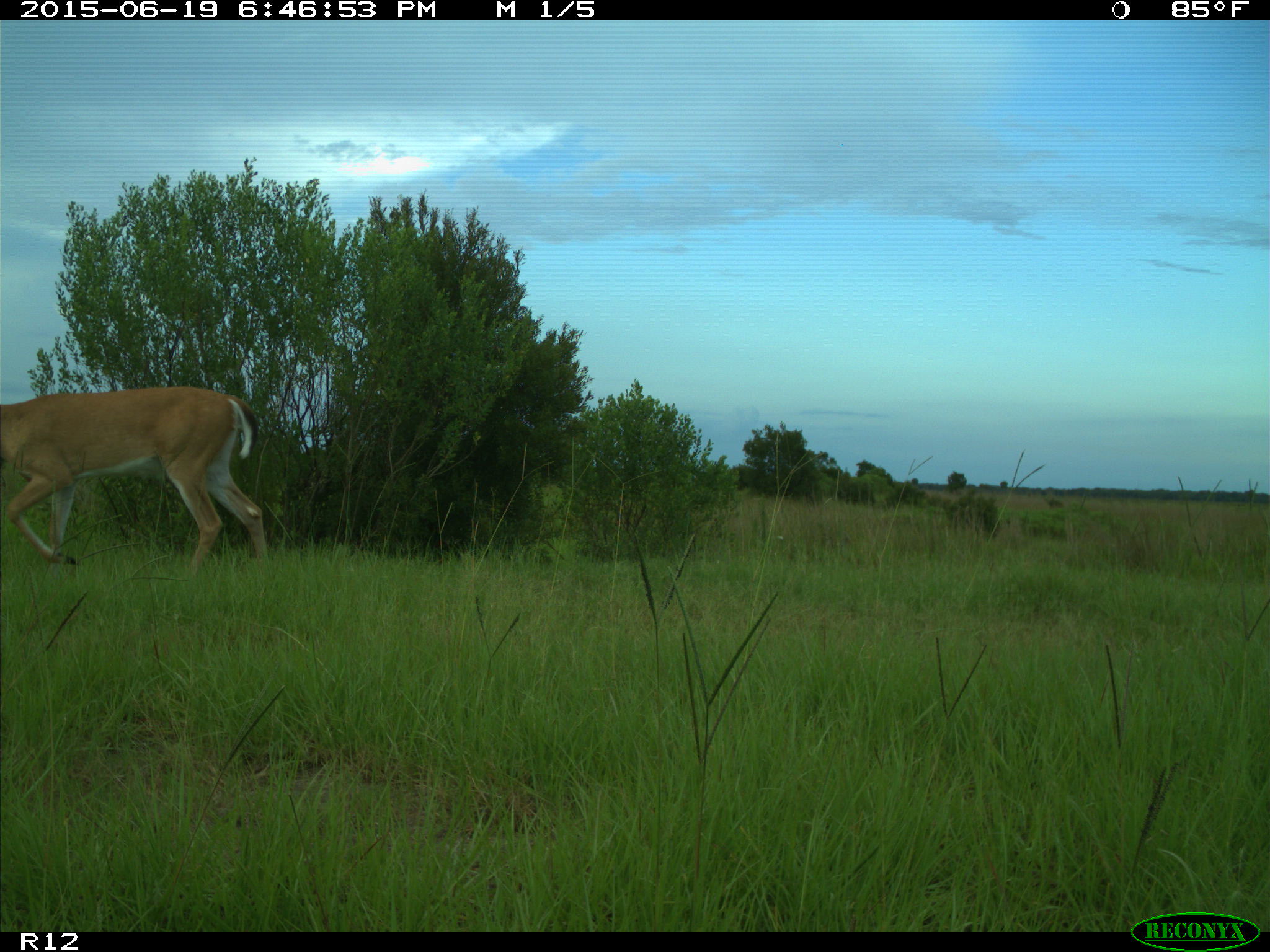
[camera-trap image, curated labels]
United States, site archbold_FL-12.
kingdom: Animalia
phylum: Chordata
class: Mammalia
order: Artiodactyla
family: Cervidae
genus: Odocoileus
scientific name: Odocoileus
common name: deer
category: unidentified deer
Unidentified deer (deer) (Odocoileus).